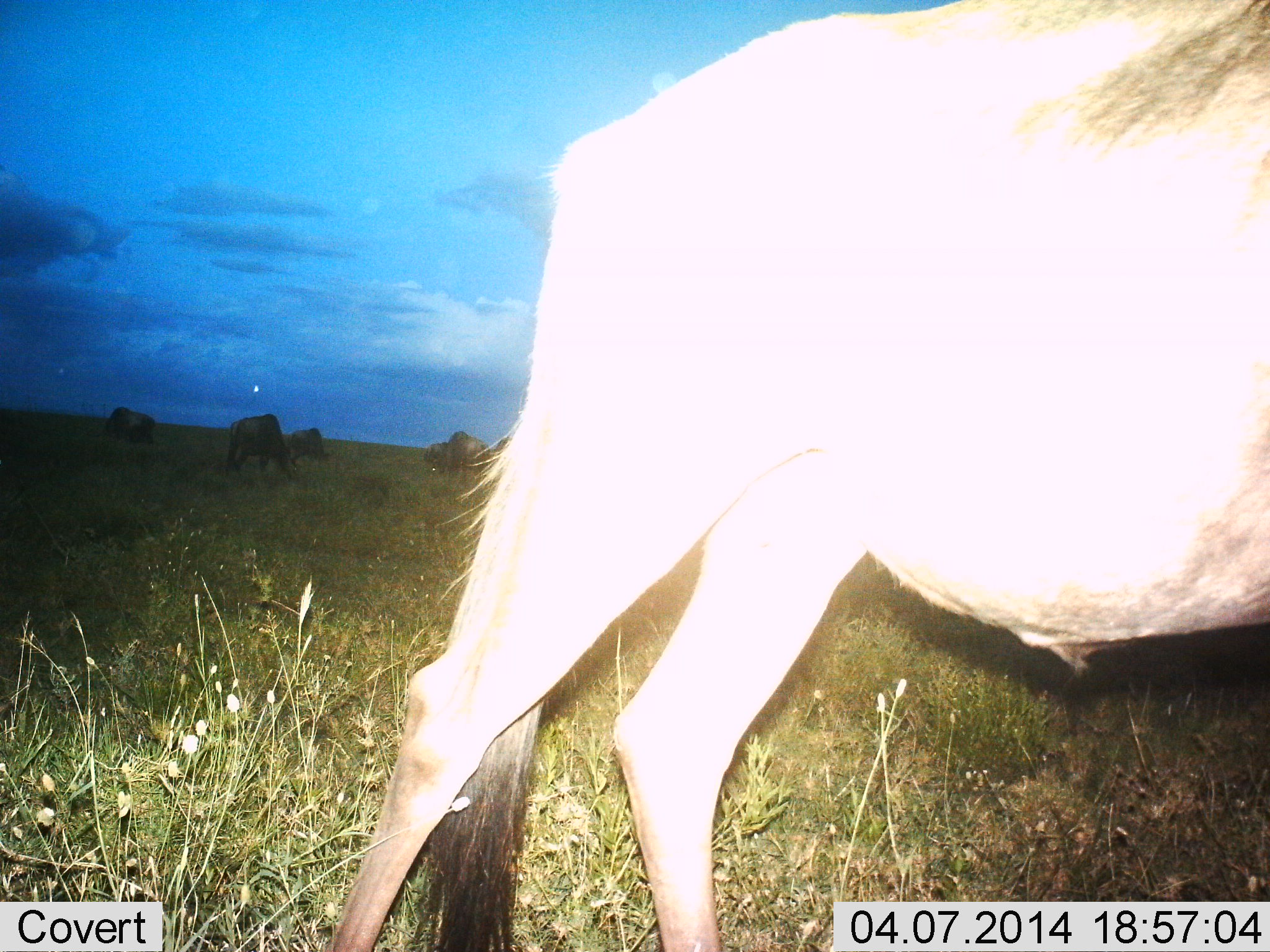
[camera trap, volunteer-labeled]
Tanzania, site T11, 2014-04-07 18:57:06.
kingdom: Animalia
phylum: Chordata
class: Mammalia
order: Artiodactyla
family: Bovidae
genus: Connochaetes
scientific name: Connochaetes taurinus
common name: blue wildebeest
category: wildebeest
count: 5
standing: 50%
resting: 0%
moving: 50%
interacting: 0%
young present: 0%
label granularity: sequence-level